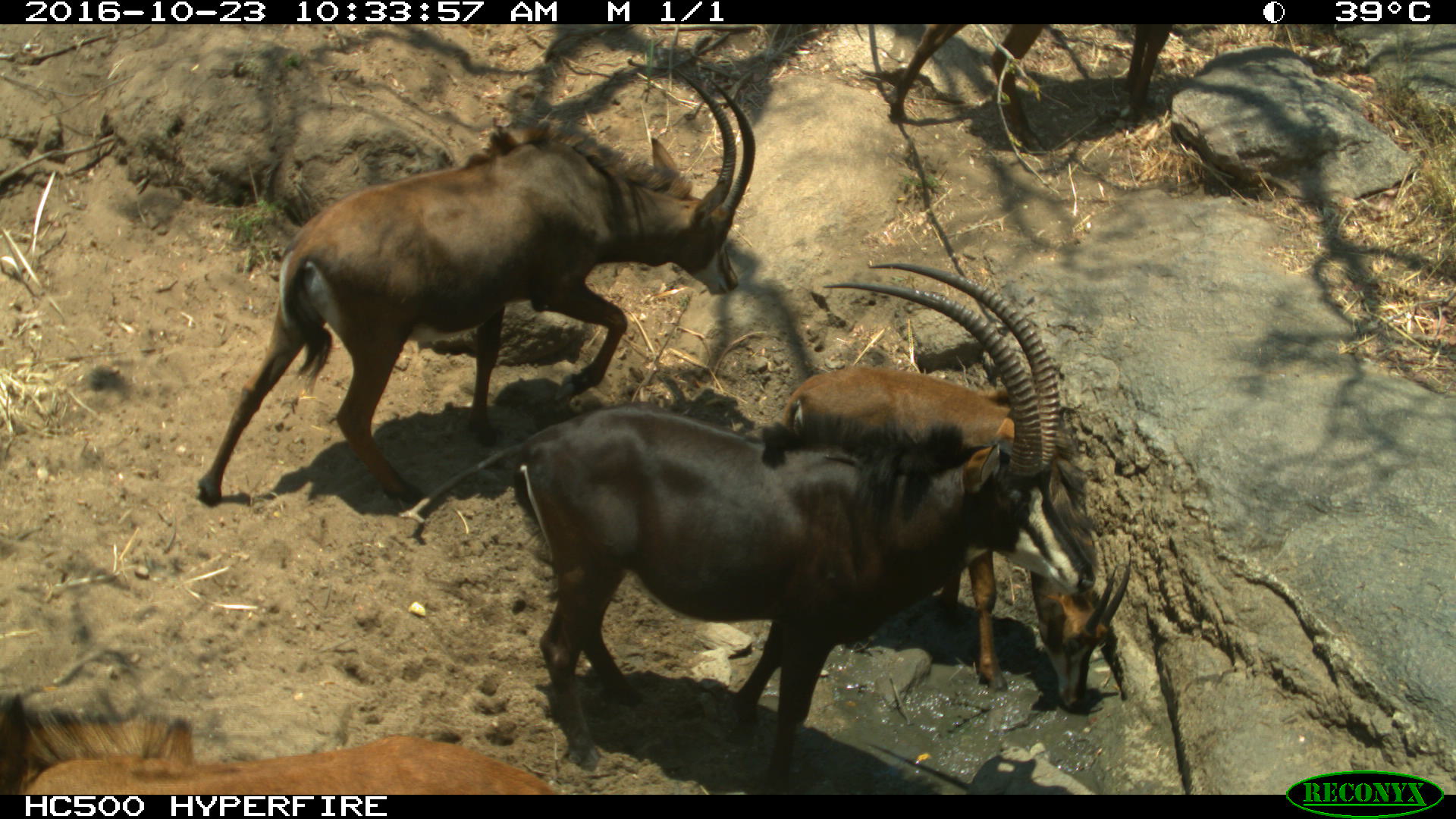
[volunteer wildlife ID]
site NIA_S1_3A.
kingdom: Animalia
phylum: Chordata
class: Mammalia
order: Artiodactyla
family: Bovidae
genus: Hippotragus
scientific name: Hippotragus niger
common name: sable antelope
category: sable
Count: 5.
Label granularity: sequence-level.